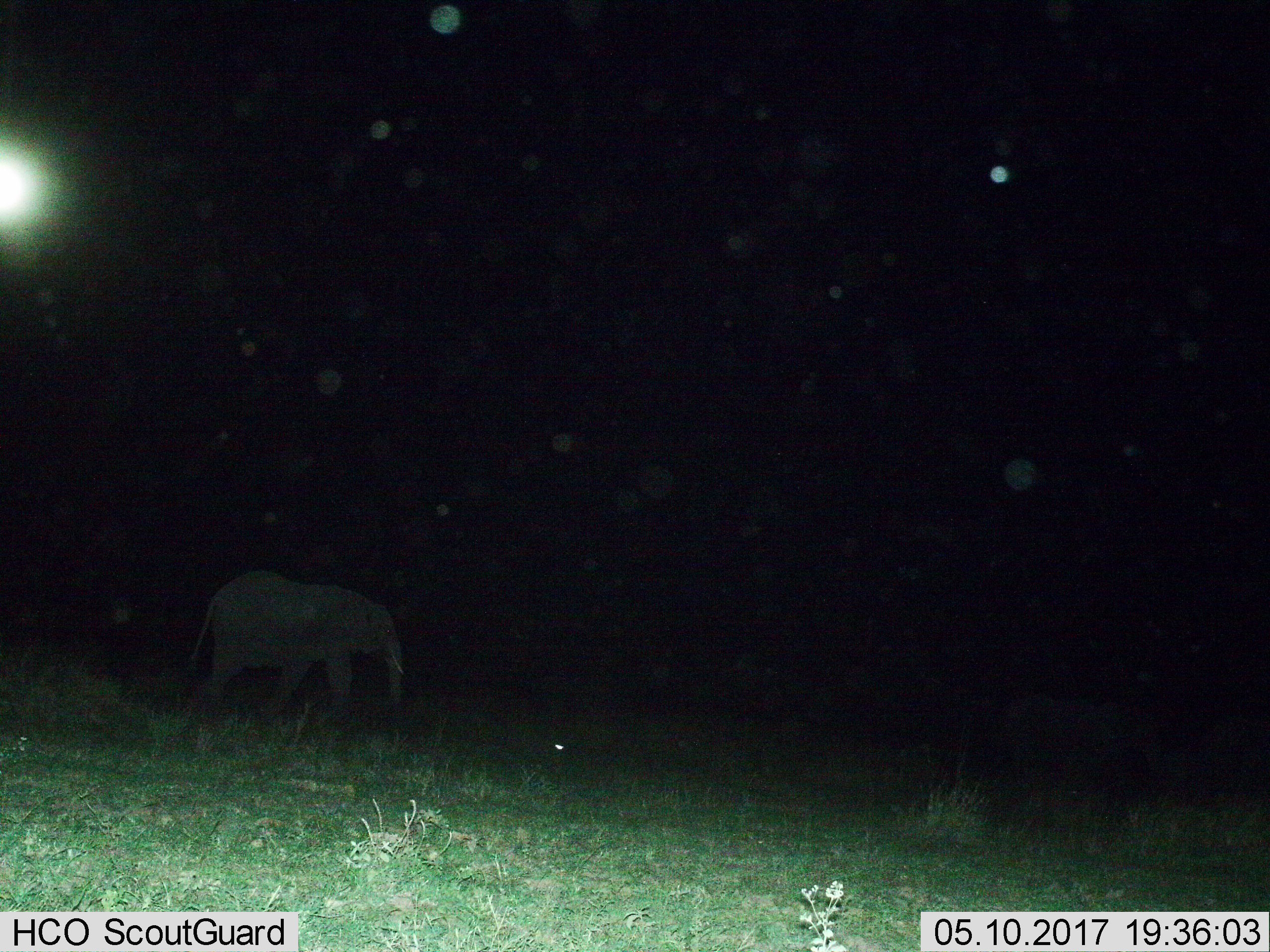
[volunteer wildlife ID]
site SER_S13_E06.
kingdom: Animalia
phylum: Chordata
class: Mammalia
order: Proboscidea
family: Elephantidae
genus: Loxodonta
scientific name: Loxodonta africana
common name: african bush elephant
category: elephant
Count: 1.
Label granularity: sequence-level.